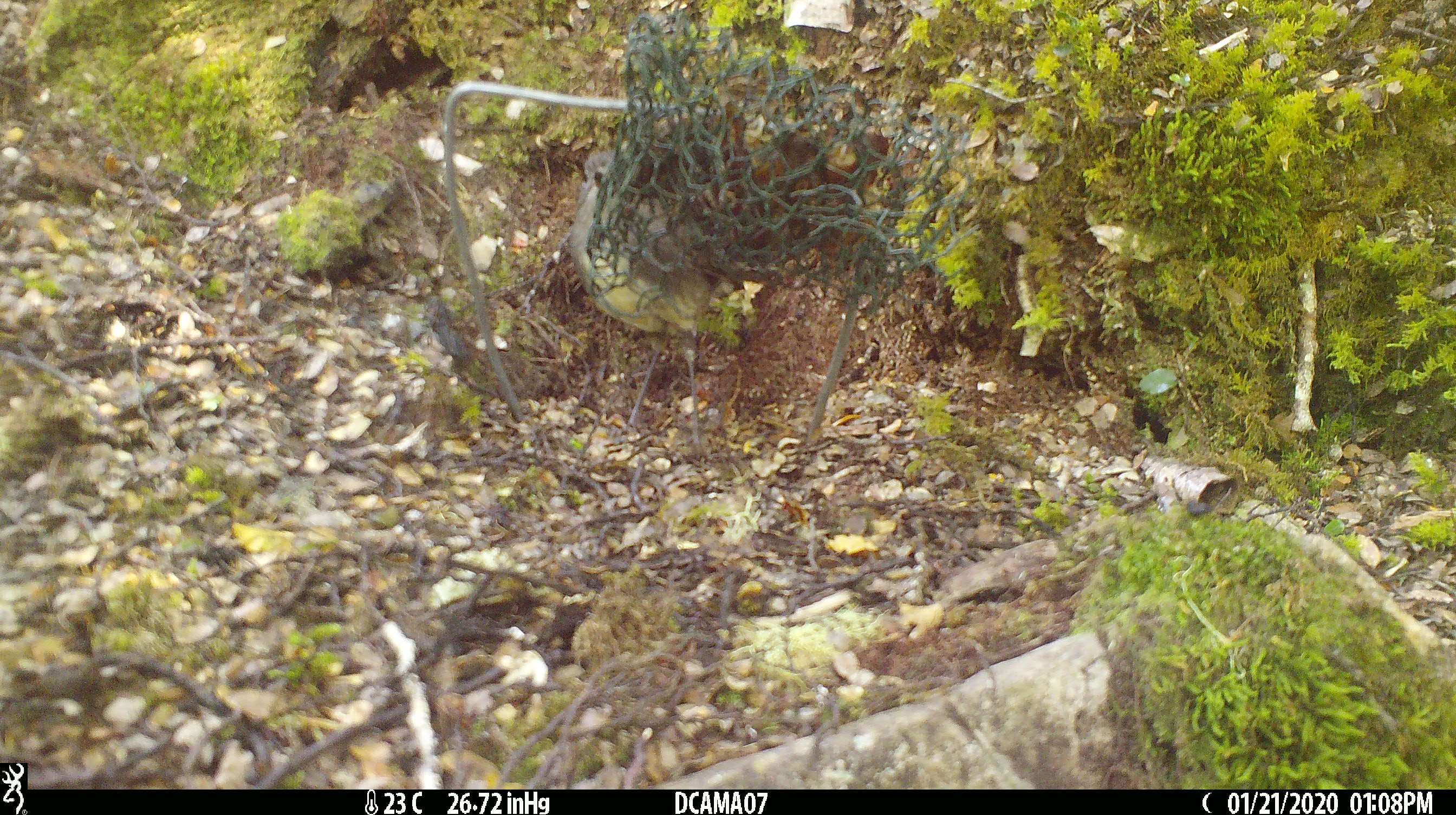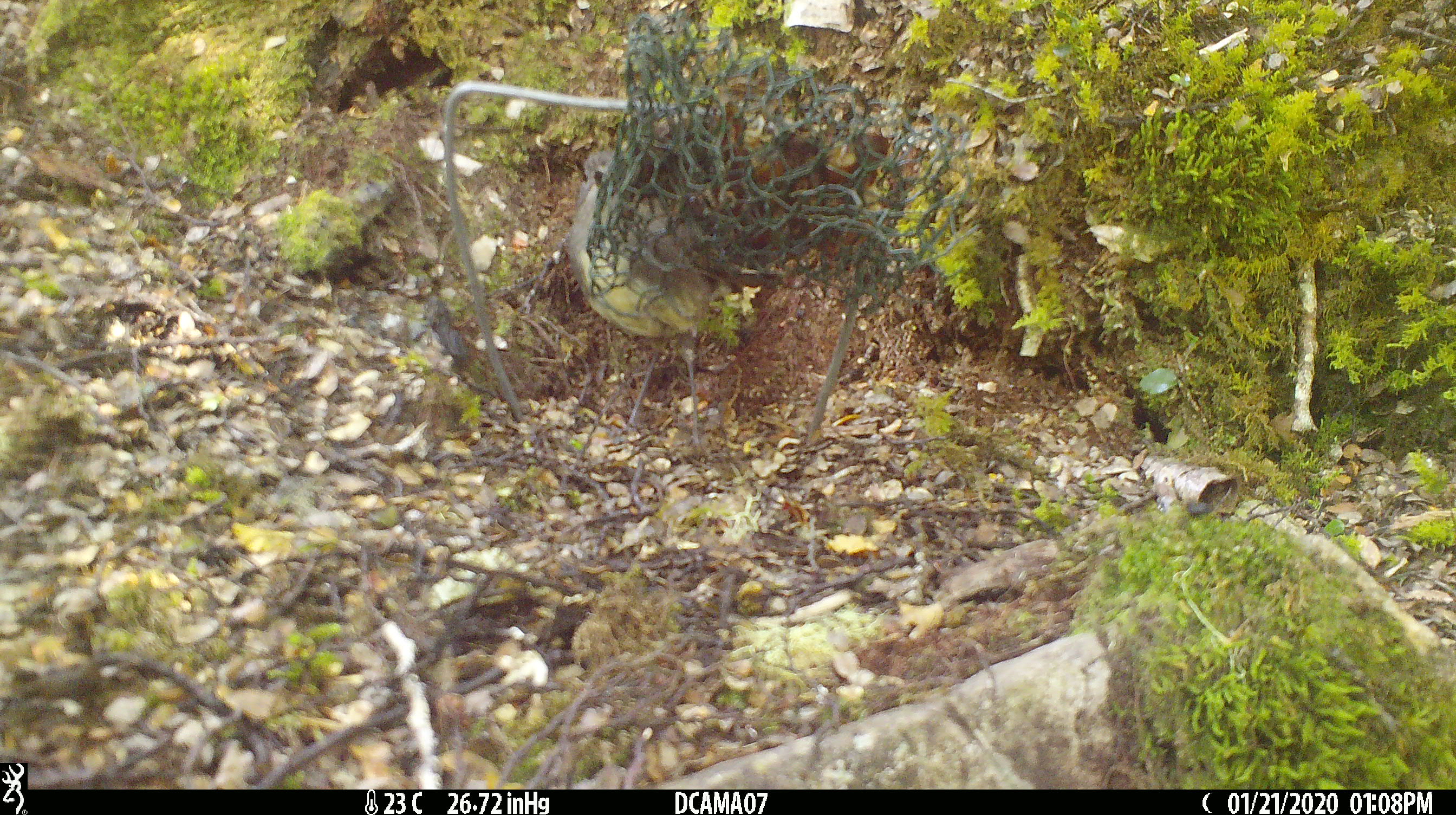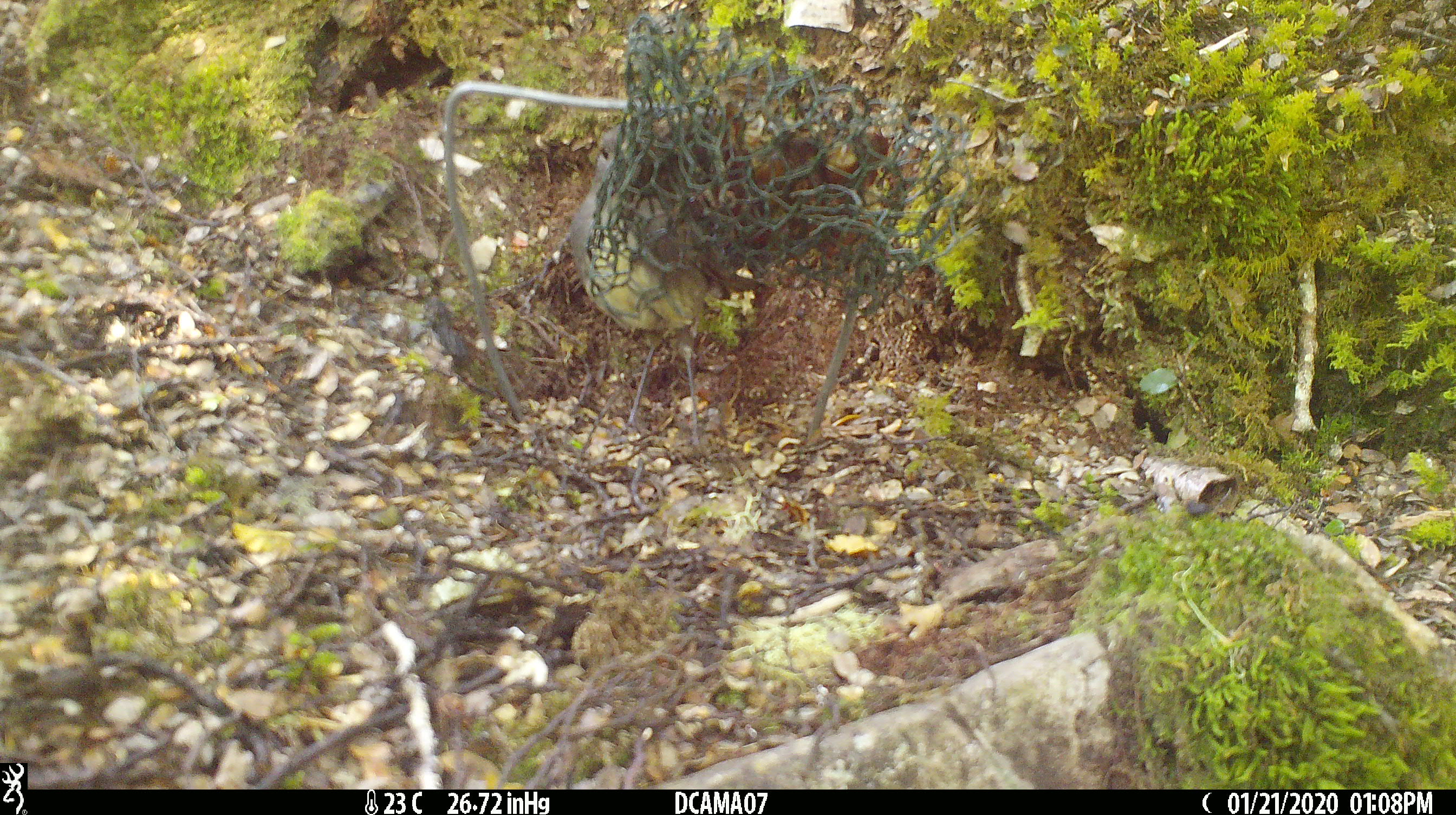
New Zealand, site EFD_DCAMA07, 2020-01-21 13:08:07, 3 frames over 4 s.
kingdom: Animalia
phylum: Chordata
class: Aves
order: Passeriformes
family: Petroicidae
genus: Petroica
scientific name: Petroica australis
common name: new zealand robin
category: robin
Robin (new zealand robin) (Petroica australis).